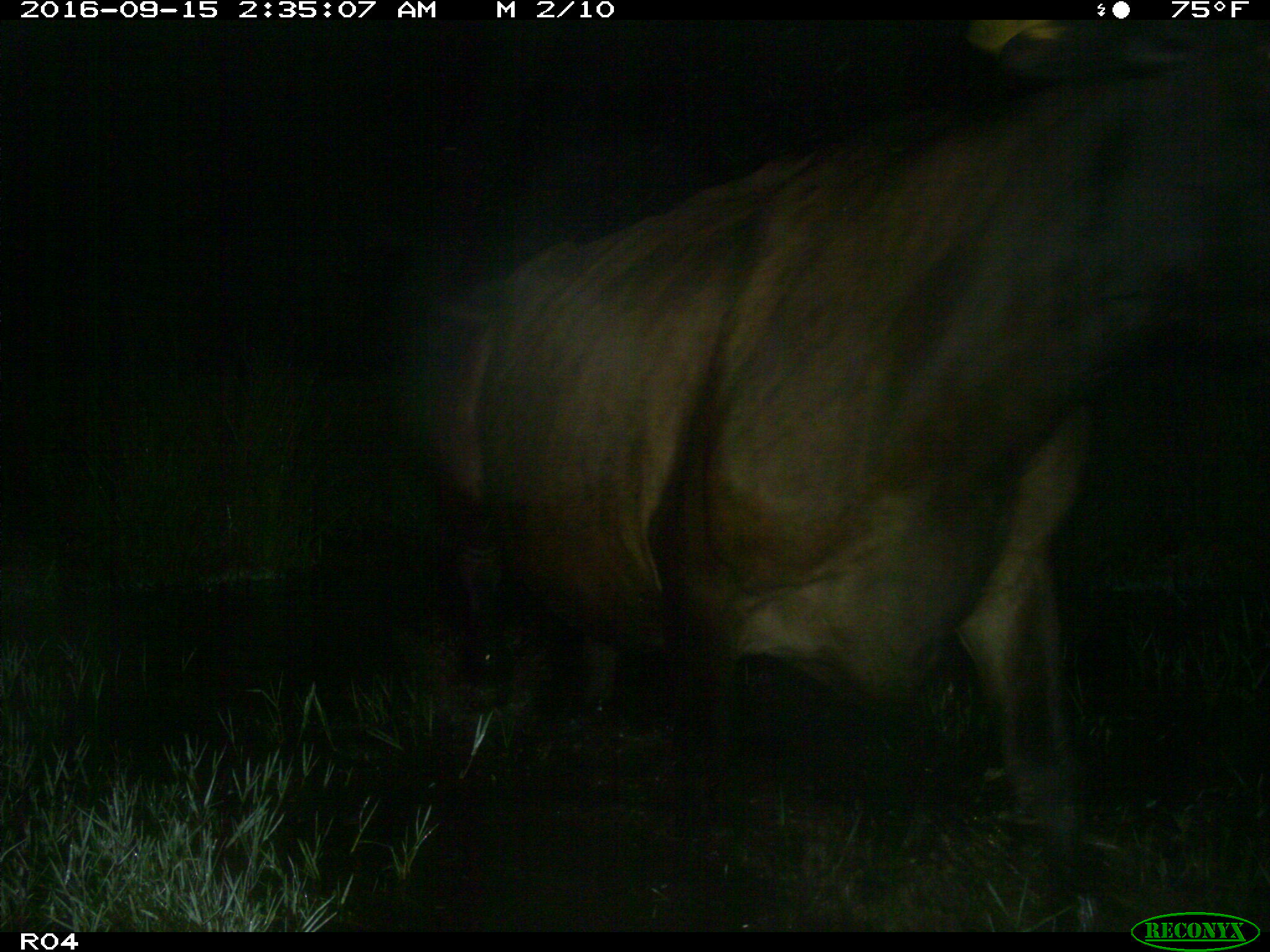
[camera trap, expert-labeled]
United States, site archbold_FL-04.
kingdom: Animalia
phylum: Chordata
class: Mammalia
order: Artiodactyla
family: Bovidae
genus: Bos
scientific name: Bos taurus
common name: domestic cow